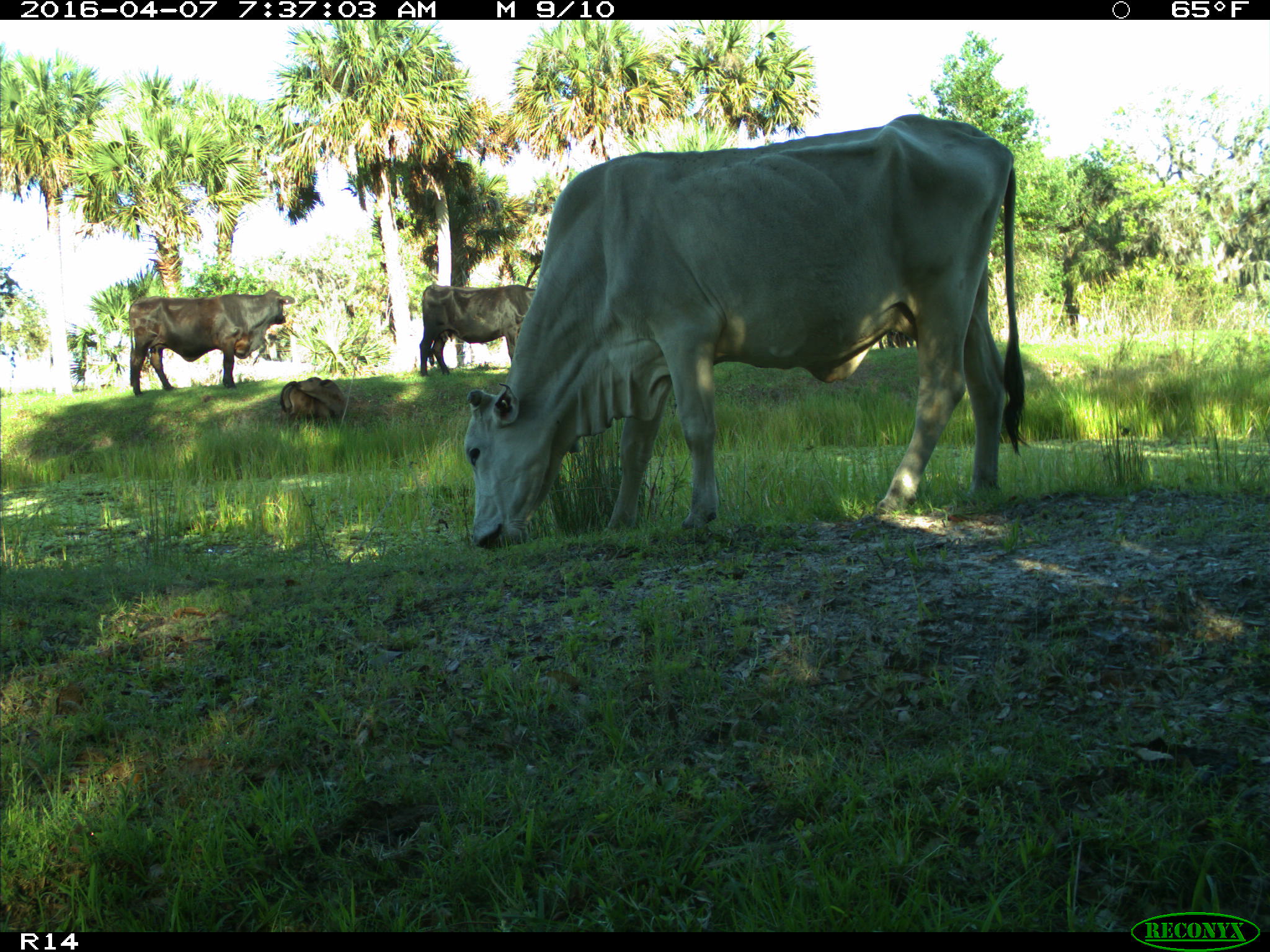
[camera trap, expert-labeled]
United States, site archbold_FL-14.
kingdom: Animalia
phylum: Chordata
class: Mammalia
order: Artiodactyla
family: Bovidae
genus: Bos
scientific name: Bos taurus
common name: domestic cow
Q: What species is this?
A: Bos taurus (domestic cow).